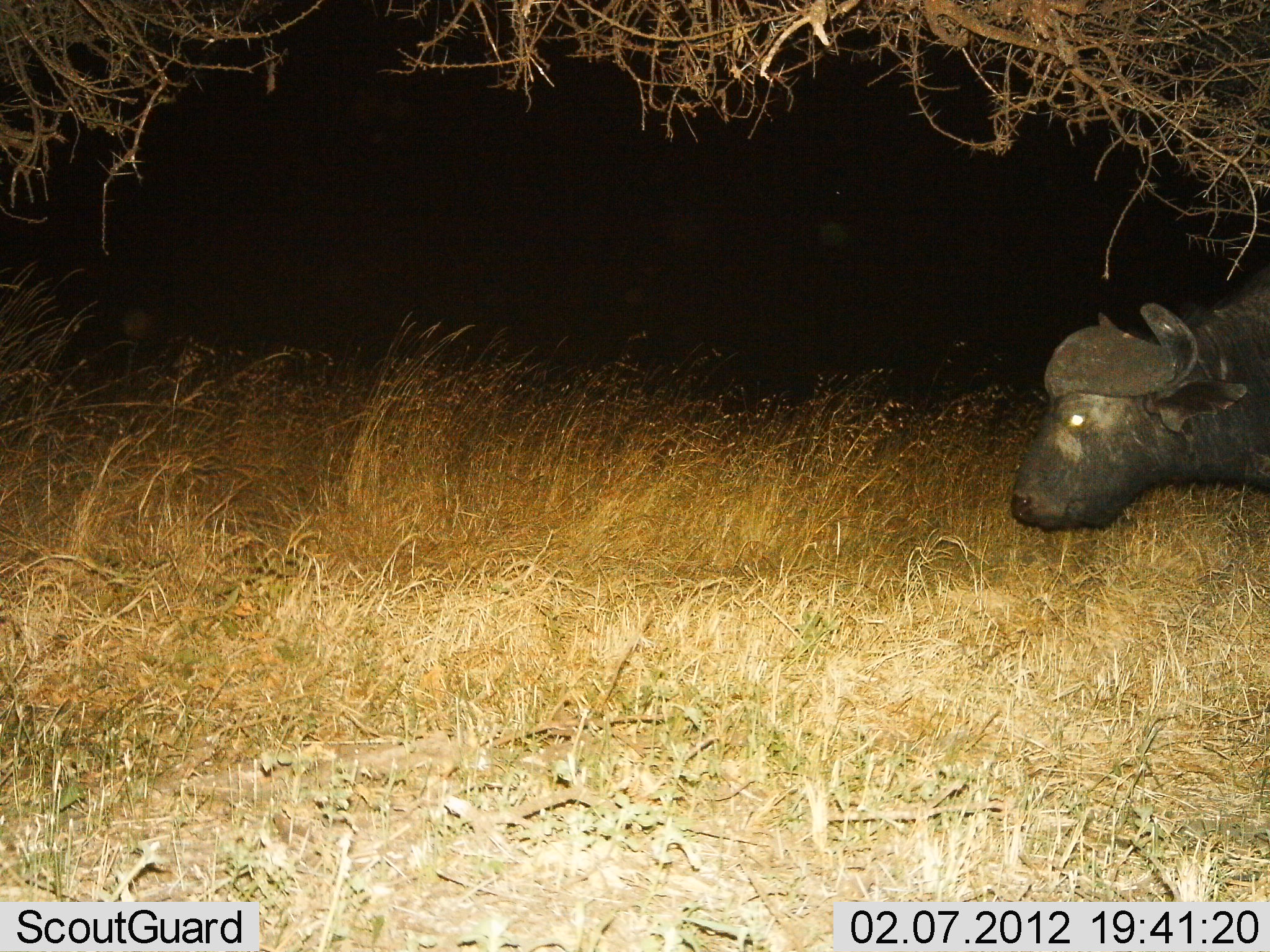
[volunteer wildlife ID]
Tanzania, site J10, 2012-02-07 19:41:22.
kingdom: Animalia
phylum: Chordata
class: Mammalia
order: Artiodactyla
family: Bovidae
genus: Syncerus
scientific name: Syncerus caffer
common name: cape buffalo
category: buffalo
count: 1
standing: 50%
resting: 0%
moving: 50%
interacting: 0%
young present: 0%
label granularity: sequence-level